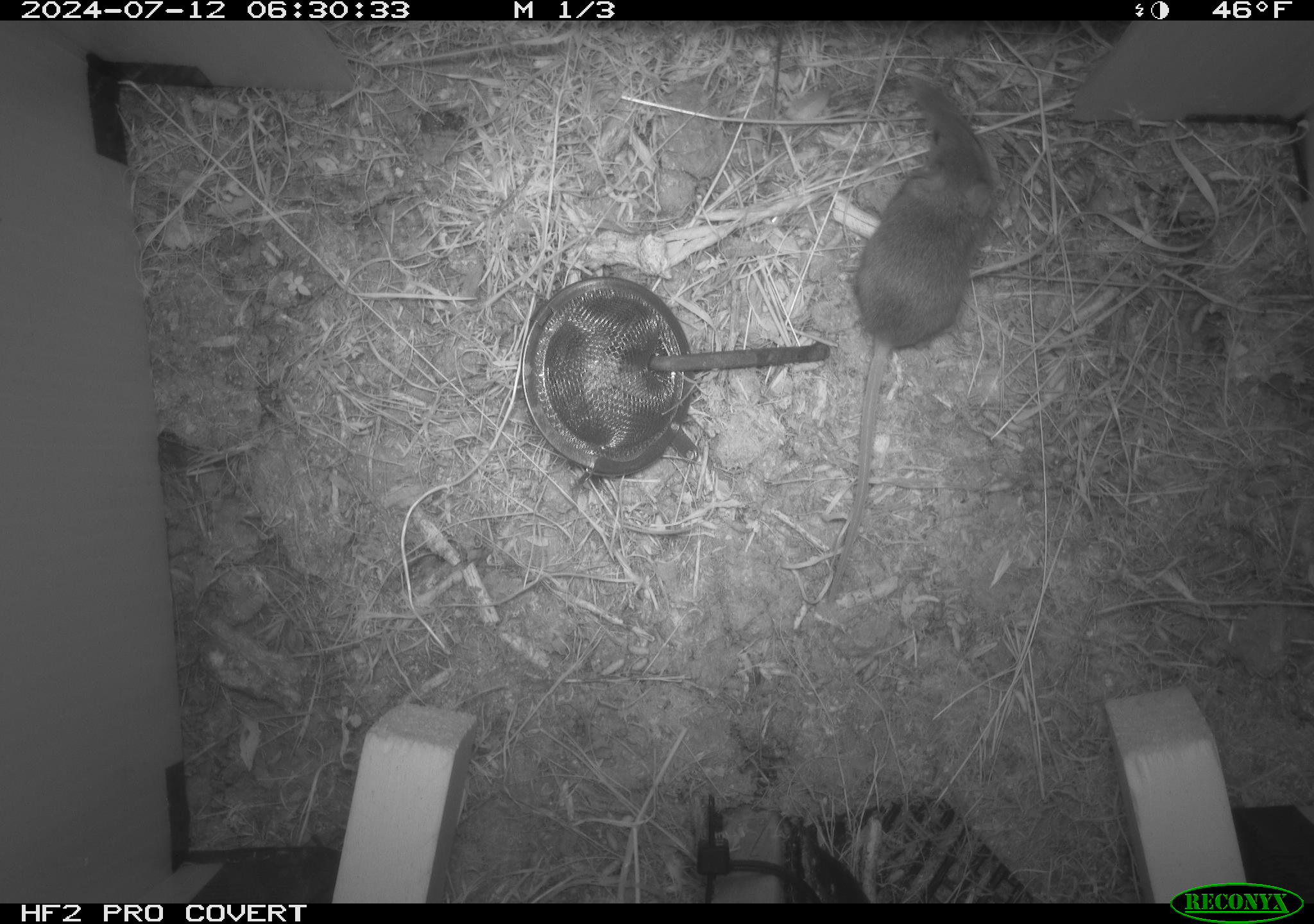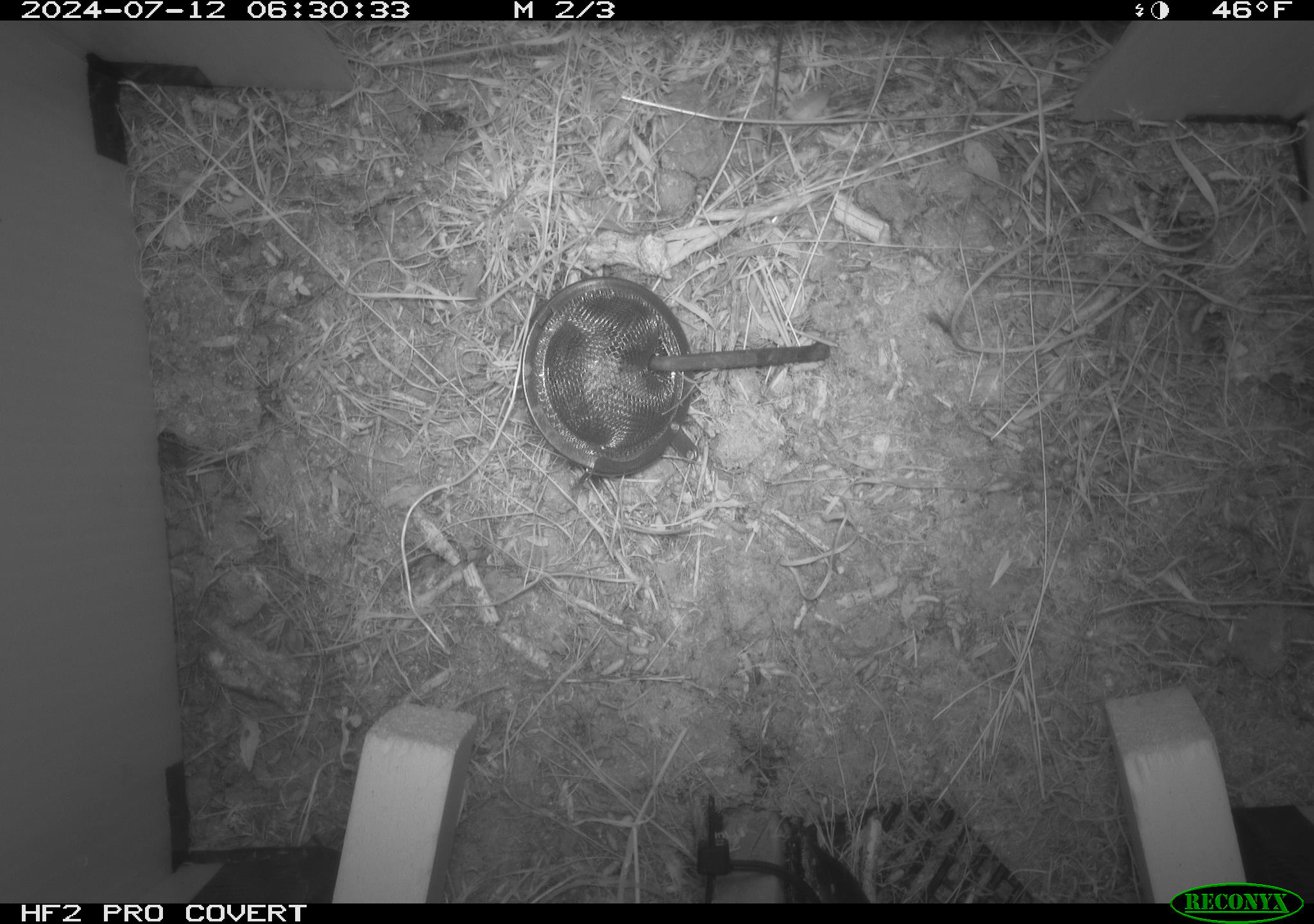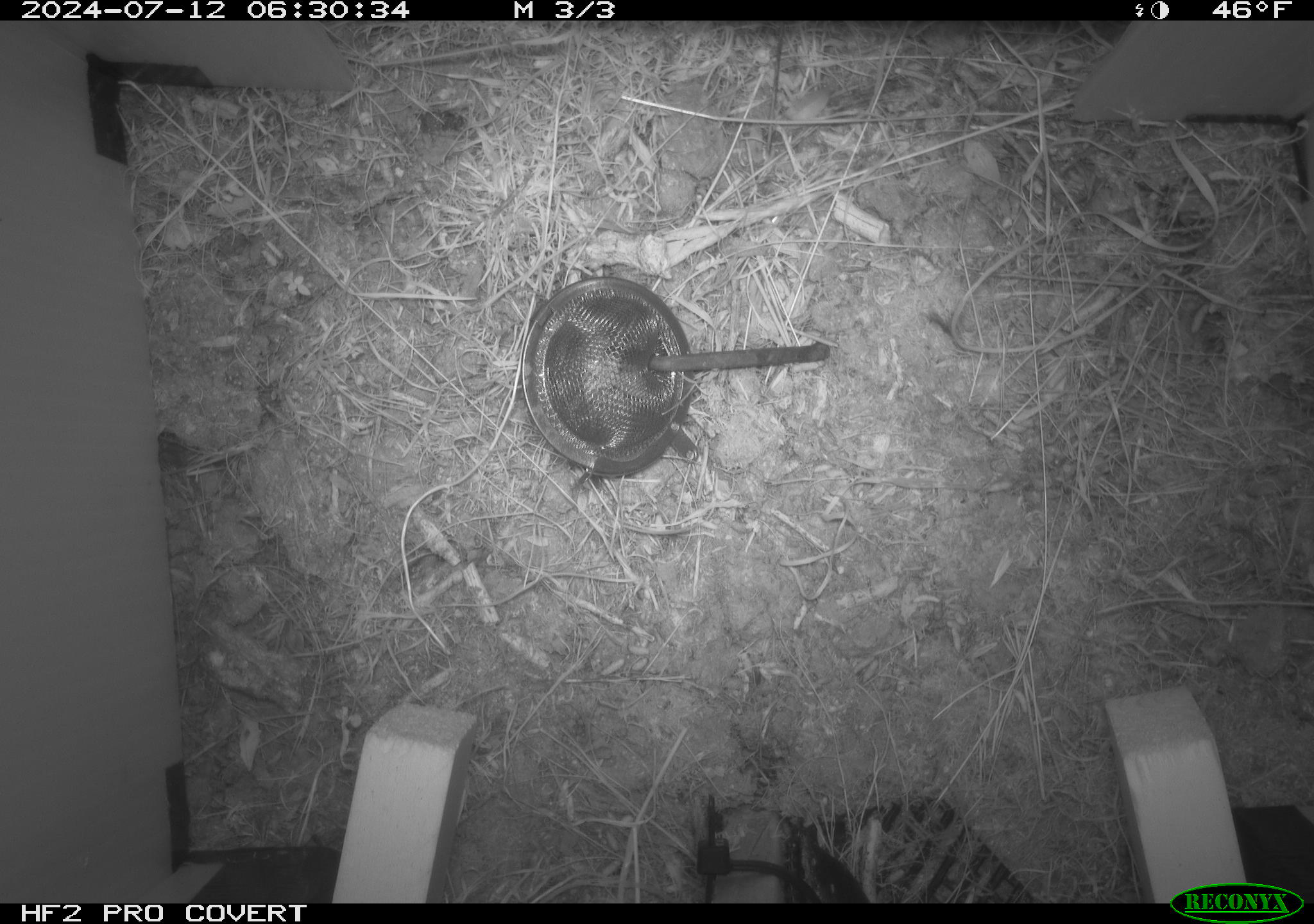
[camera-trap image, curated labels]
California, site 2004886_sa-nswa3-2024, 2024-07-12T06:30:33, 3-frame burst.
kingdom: Animalia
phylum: Chordata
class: Mammalia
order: Rodentia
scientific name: Rodentia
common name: rodent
Rodent (Rodentia).